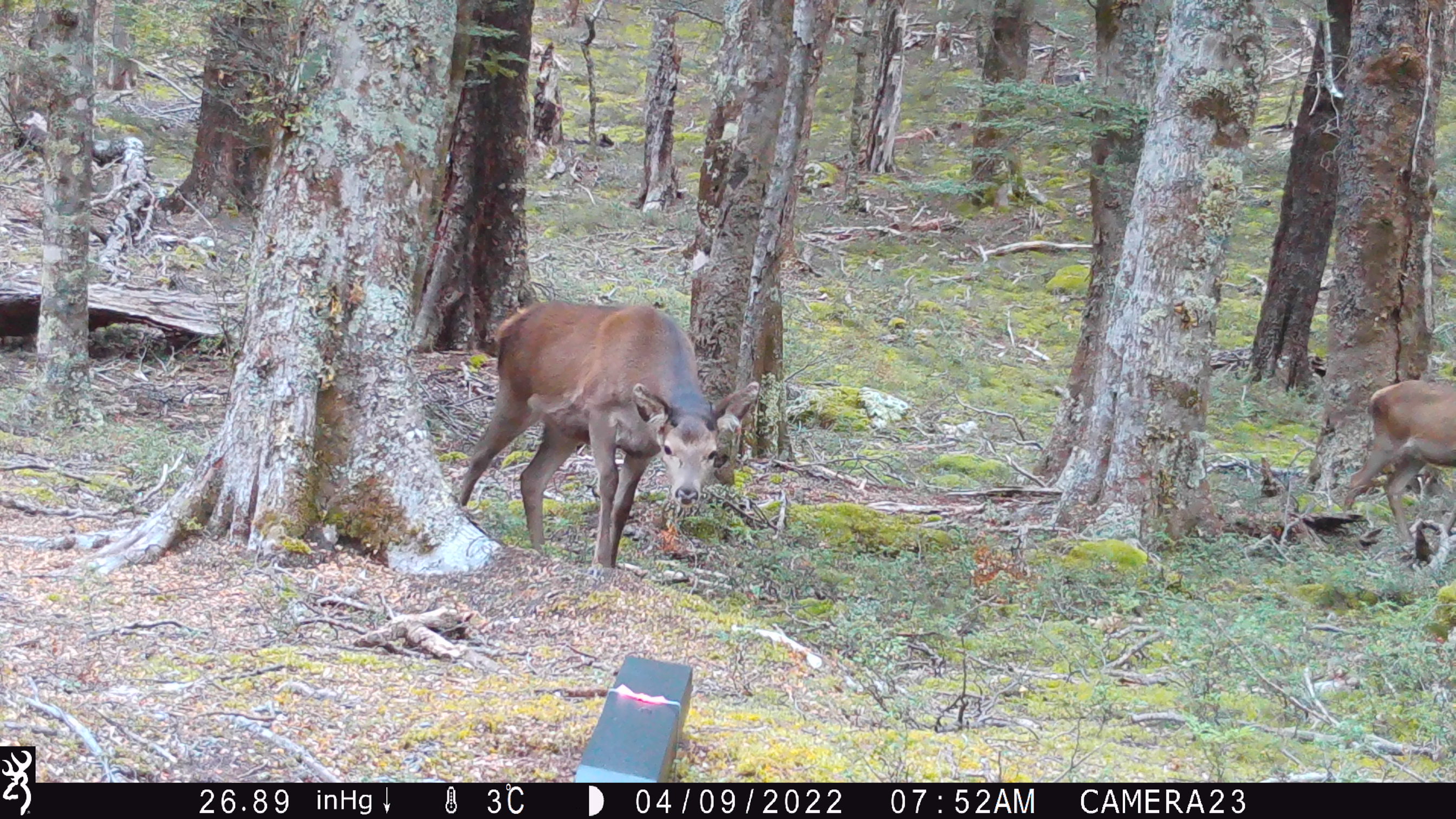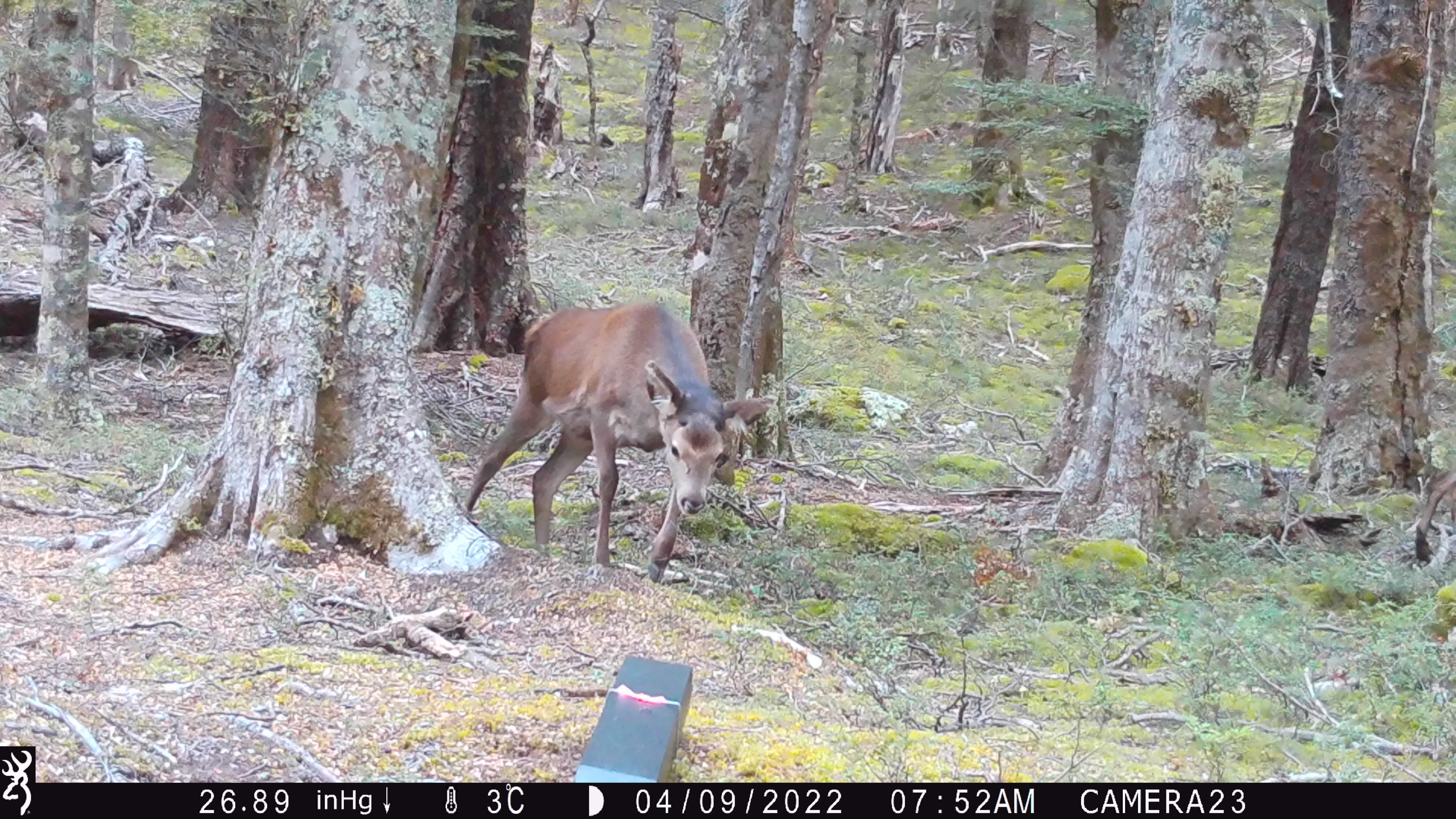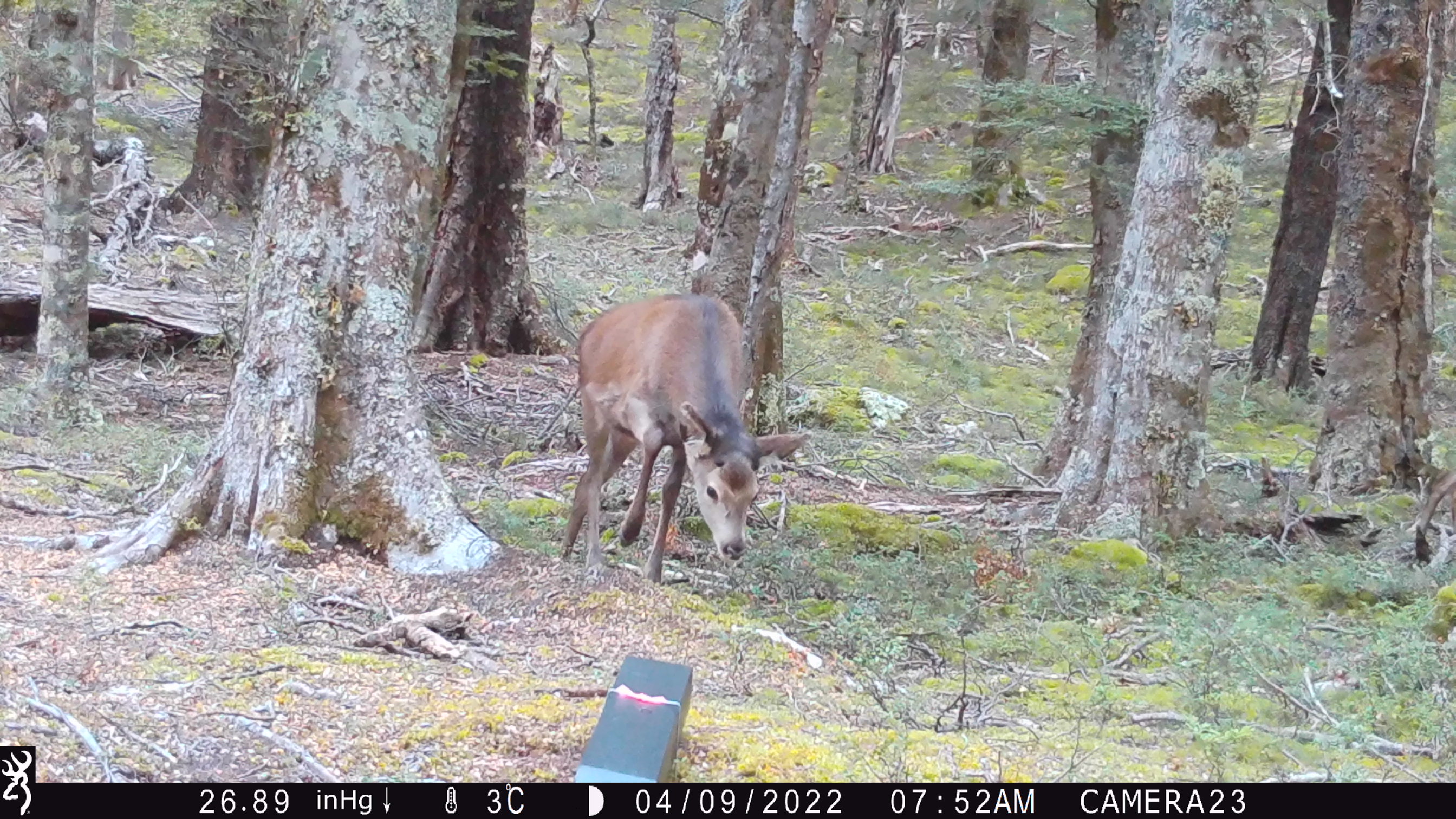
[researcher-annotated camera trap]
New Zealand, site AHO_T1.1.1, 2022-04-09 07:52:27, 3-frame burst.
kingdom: Animalia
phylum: Chordata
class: Mammalia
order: Artiodactyla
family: Cervidae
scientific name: Cervidae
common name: deer